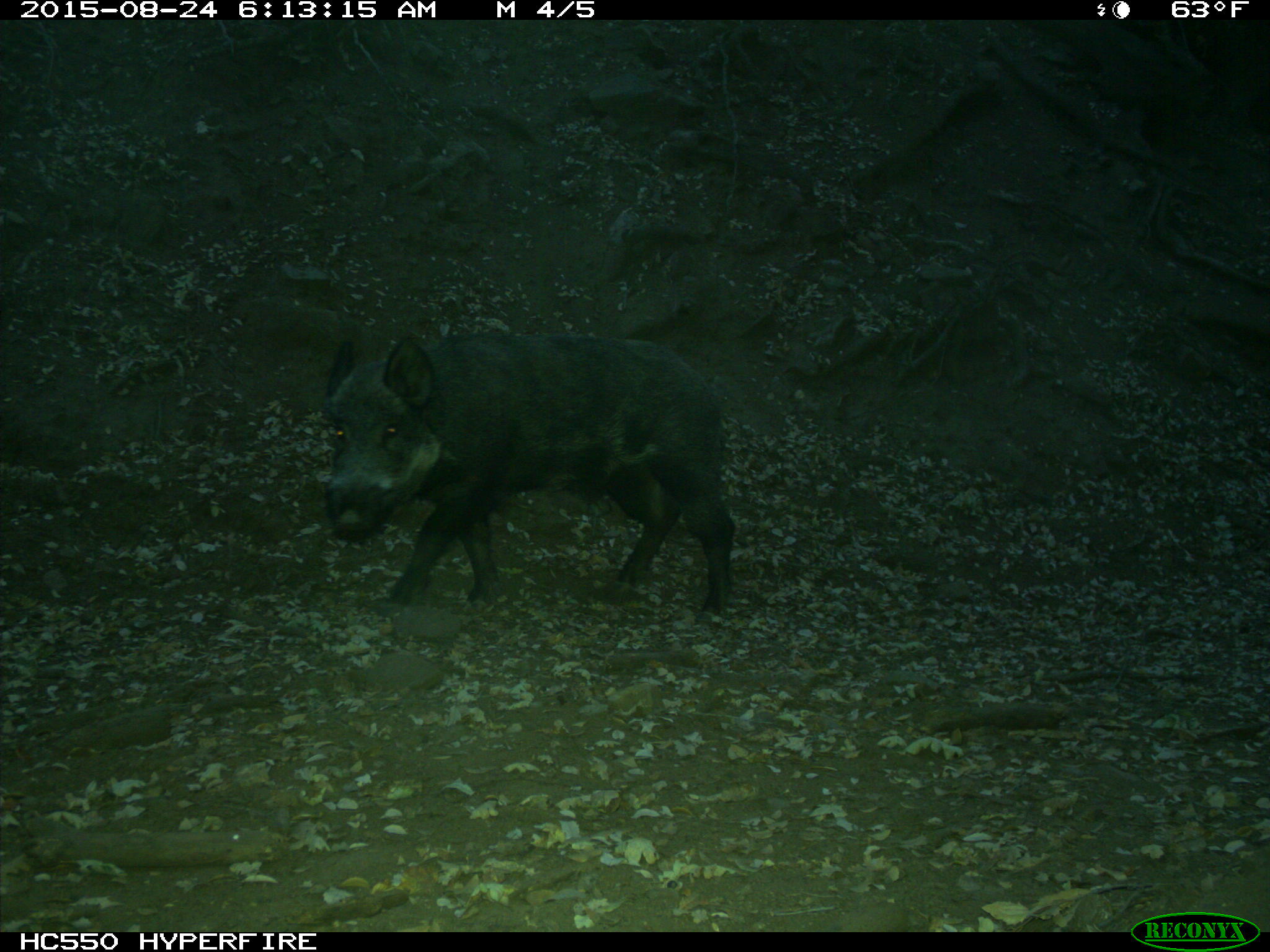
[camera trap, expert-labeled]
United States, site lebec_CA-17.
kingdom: Animalia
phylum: Chordata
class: Mammalia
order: Artiodactyla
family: Suidae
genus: Sus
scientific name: Sus scrofa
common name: wild boar